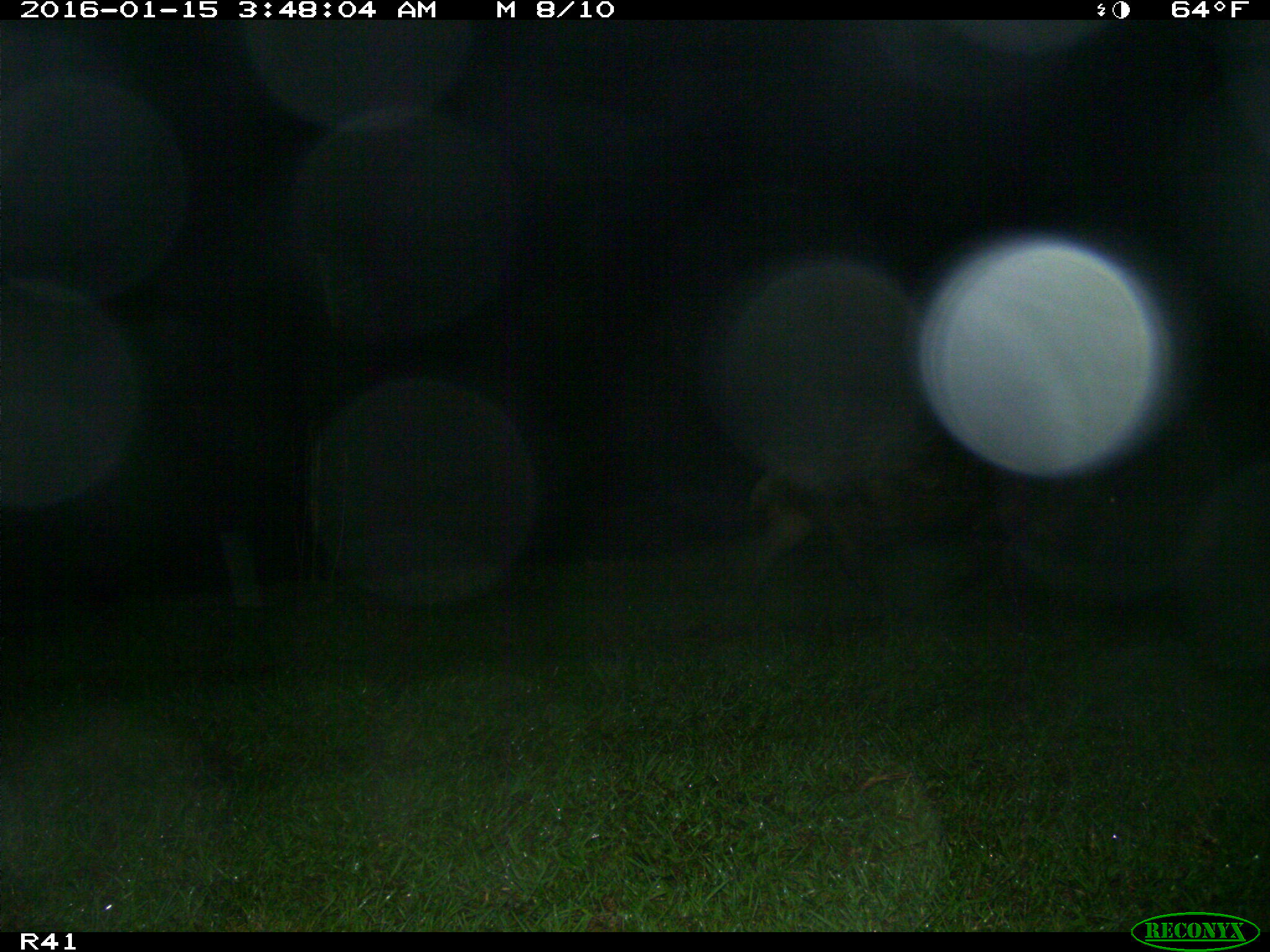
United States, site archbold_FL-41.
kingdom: Animalia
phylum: Chordata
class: Mammalia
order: Artiodactyla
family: Suidae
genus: Sus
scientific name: Sus scrofa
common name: wild boar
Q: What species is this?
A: Sus scrofa (wild boar).